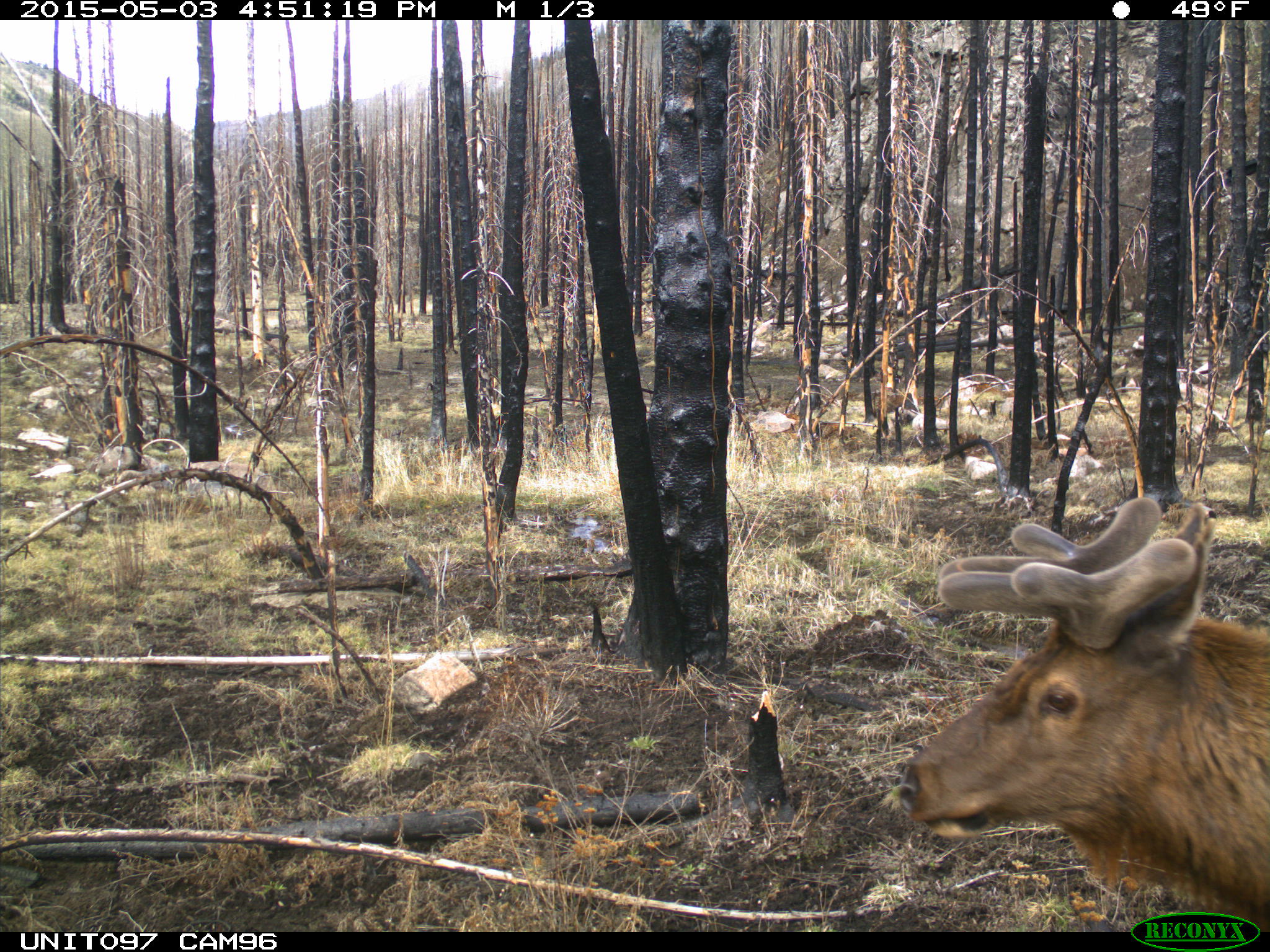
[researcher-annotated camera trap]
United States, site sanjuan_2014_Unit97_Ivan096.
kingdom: Animalia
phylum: Chordata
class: Mammalia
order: Artiodactyla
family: Cervidae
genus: Cervus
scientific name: Cervus elaphus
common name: red deer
Cervus elaphus (red deer).